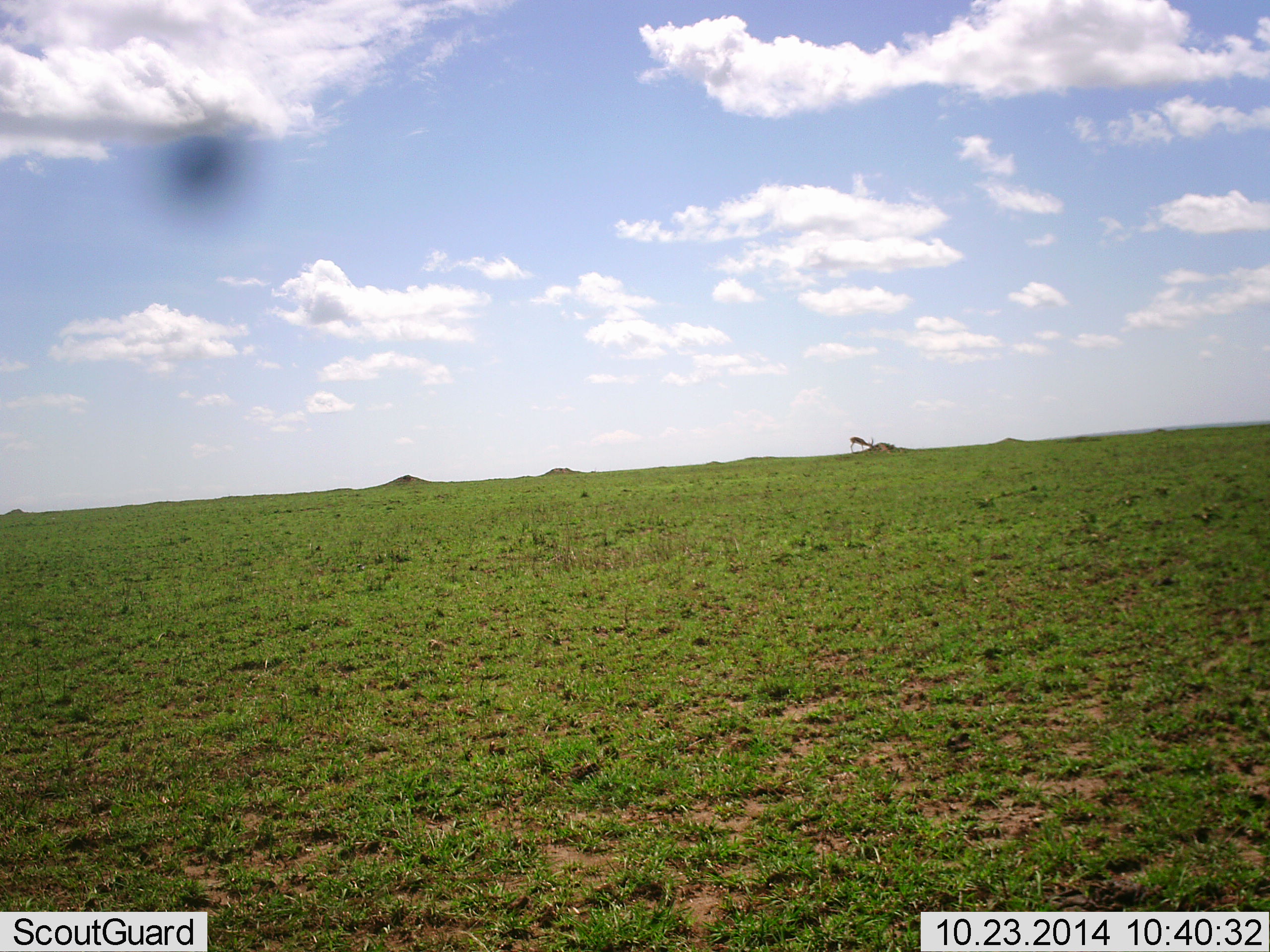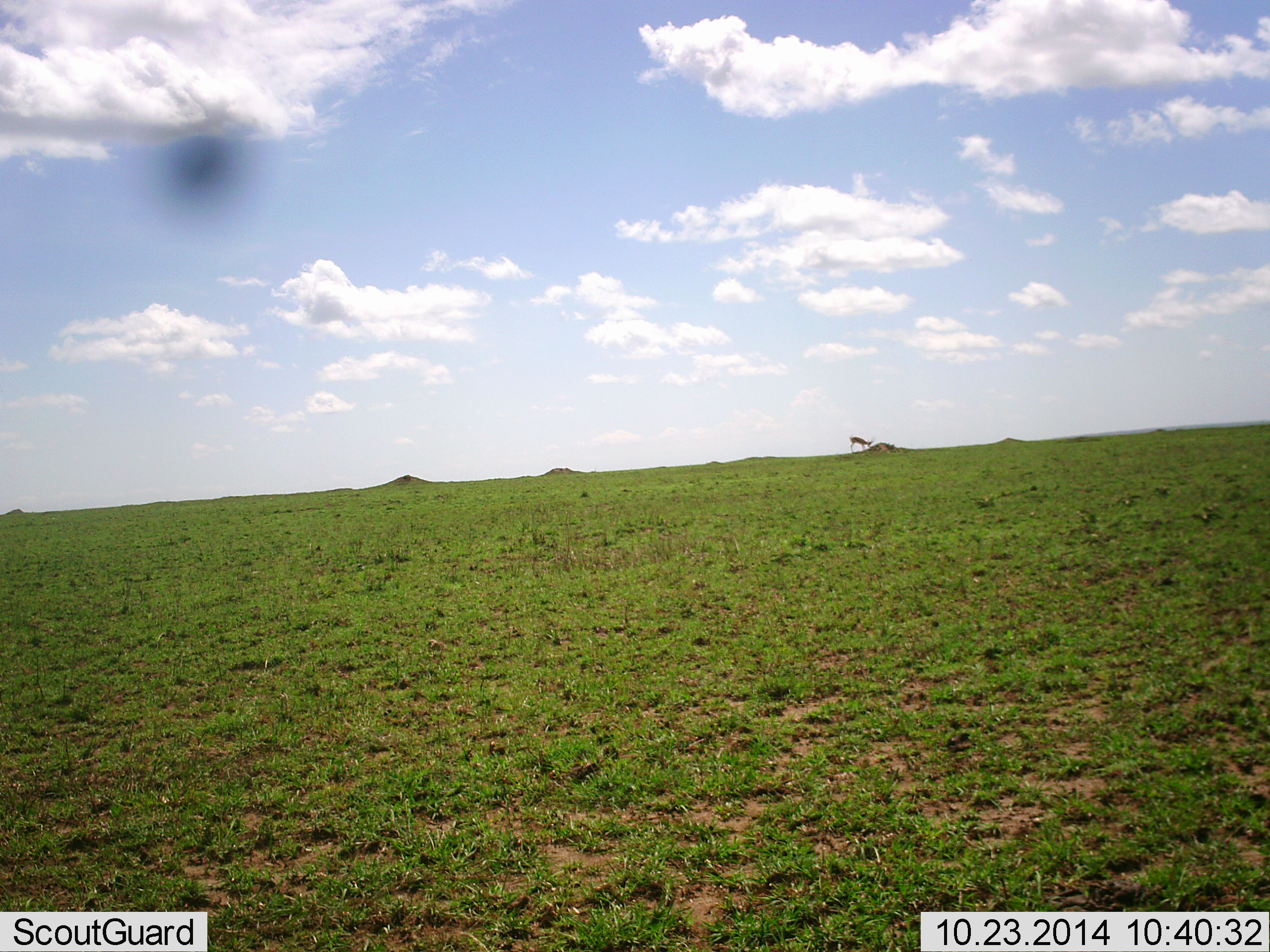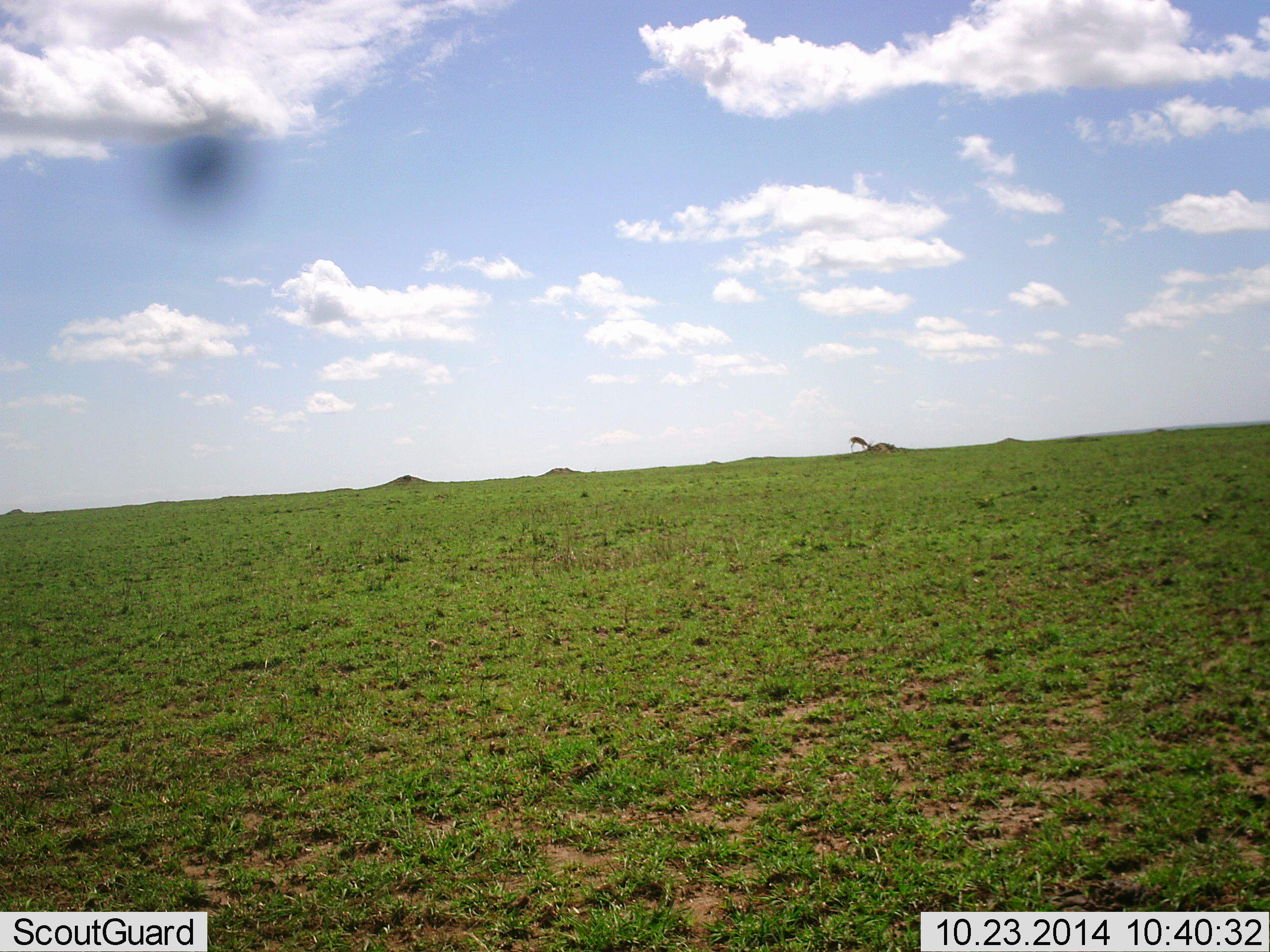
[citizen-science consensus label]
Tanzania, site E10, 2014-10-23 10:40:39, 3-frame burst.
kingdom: Animalia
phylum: Chordata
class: Mammalia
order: Artiodactyla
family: Bovidae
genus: Eudorcas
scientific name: Eudorcas thomsonii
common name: thomson's gazelle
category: gazellethomsons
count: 1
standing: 14%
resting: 0%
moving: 0%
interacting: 0%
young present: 0%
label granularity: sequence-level